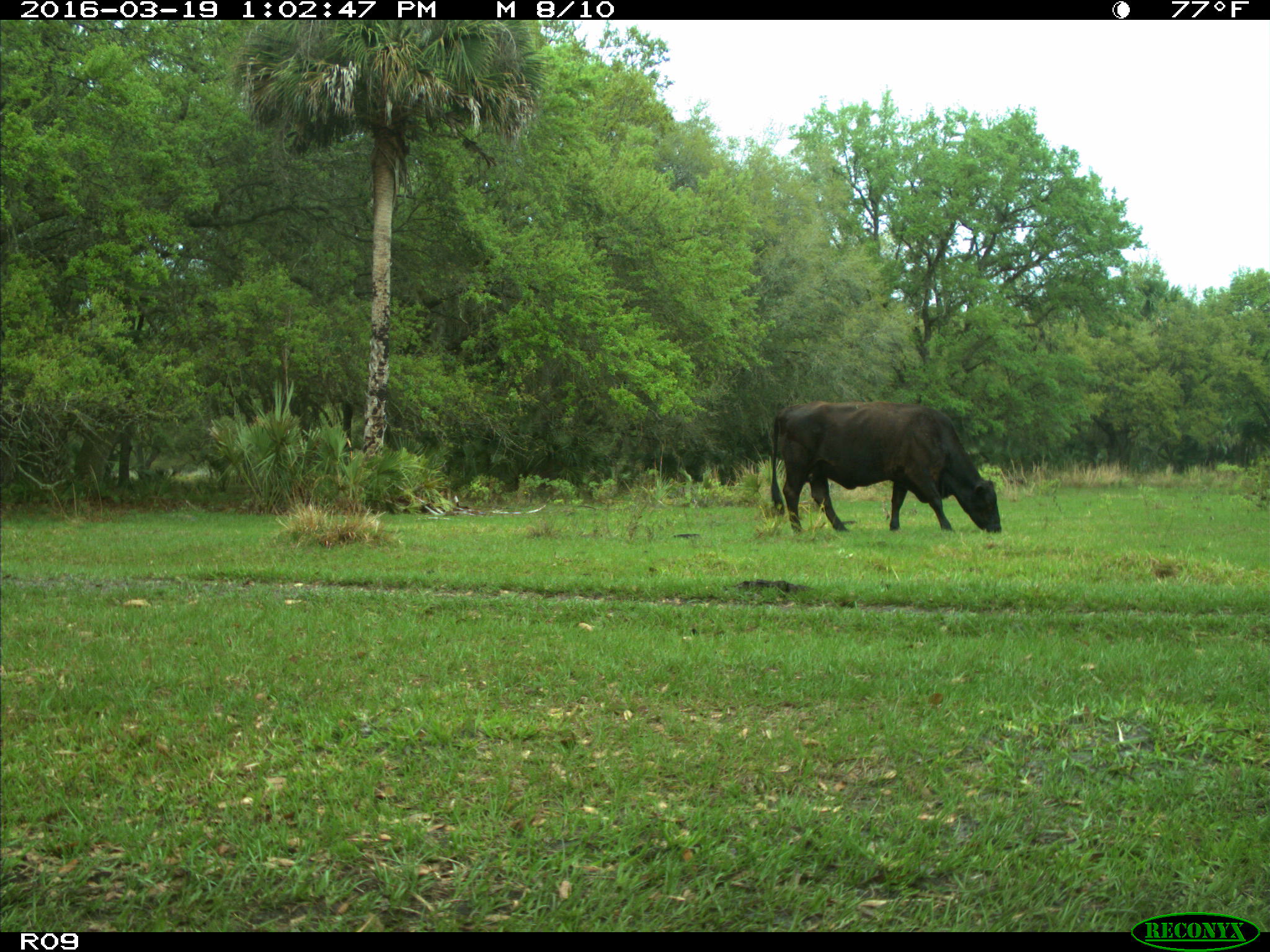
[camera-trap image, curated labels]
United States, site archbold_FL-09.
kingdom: Animalia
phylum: Chordata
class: Mammalia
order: Artiodactyla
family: Bovidae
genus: Bos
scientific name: Bos taurus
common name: domestic cow